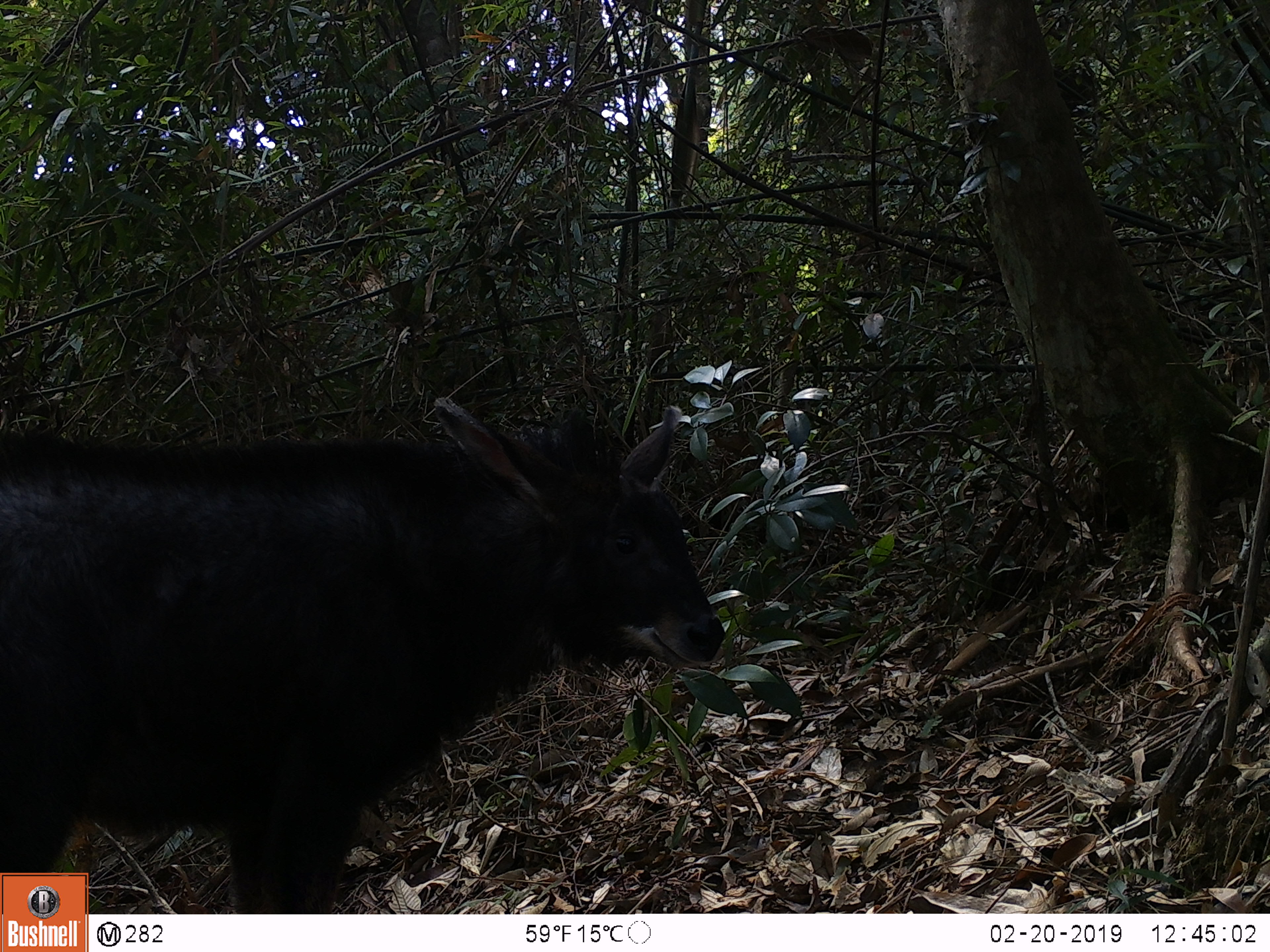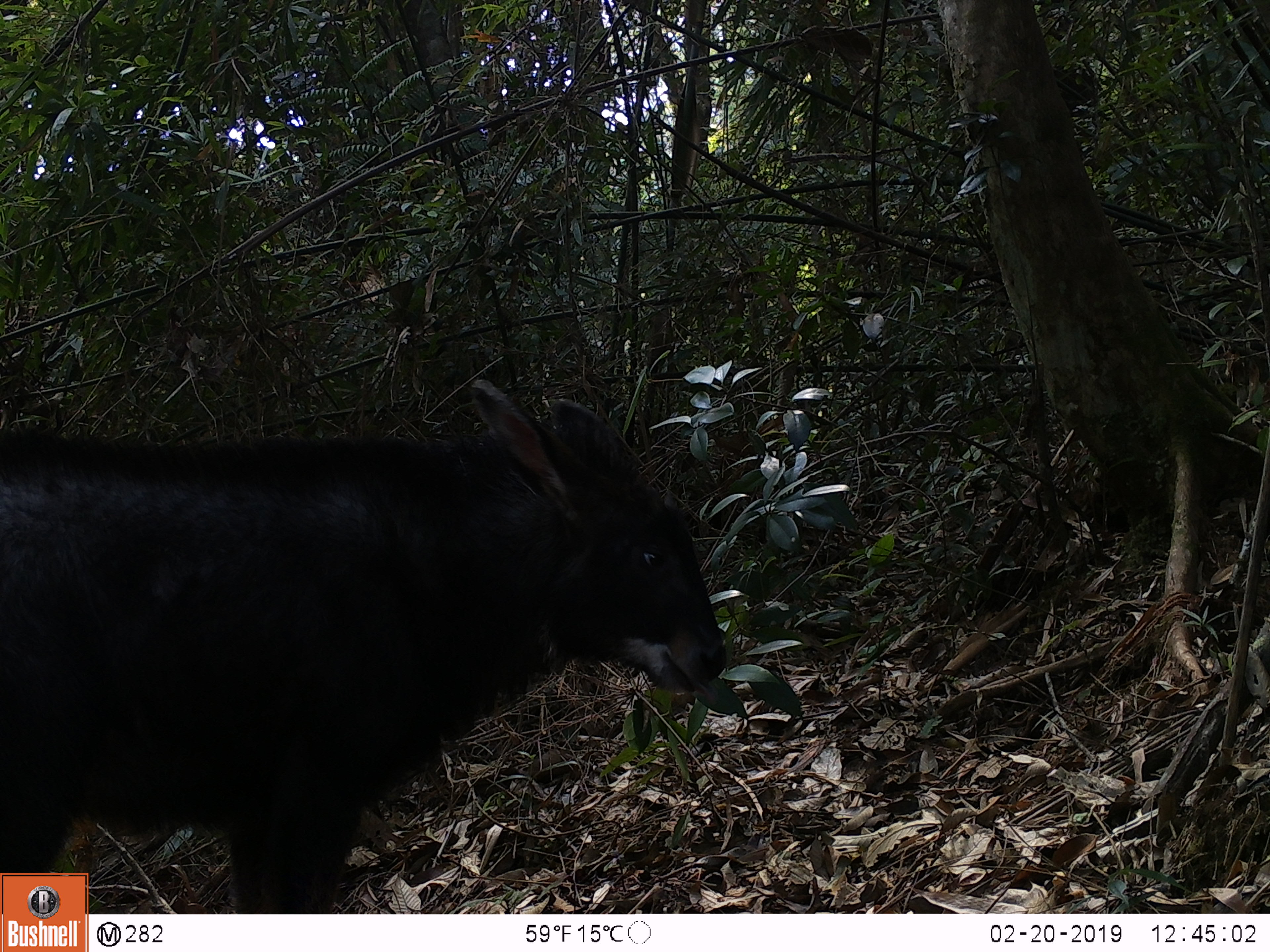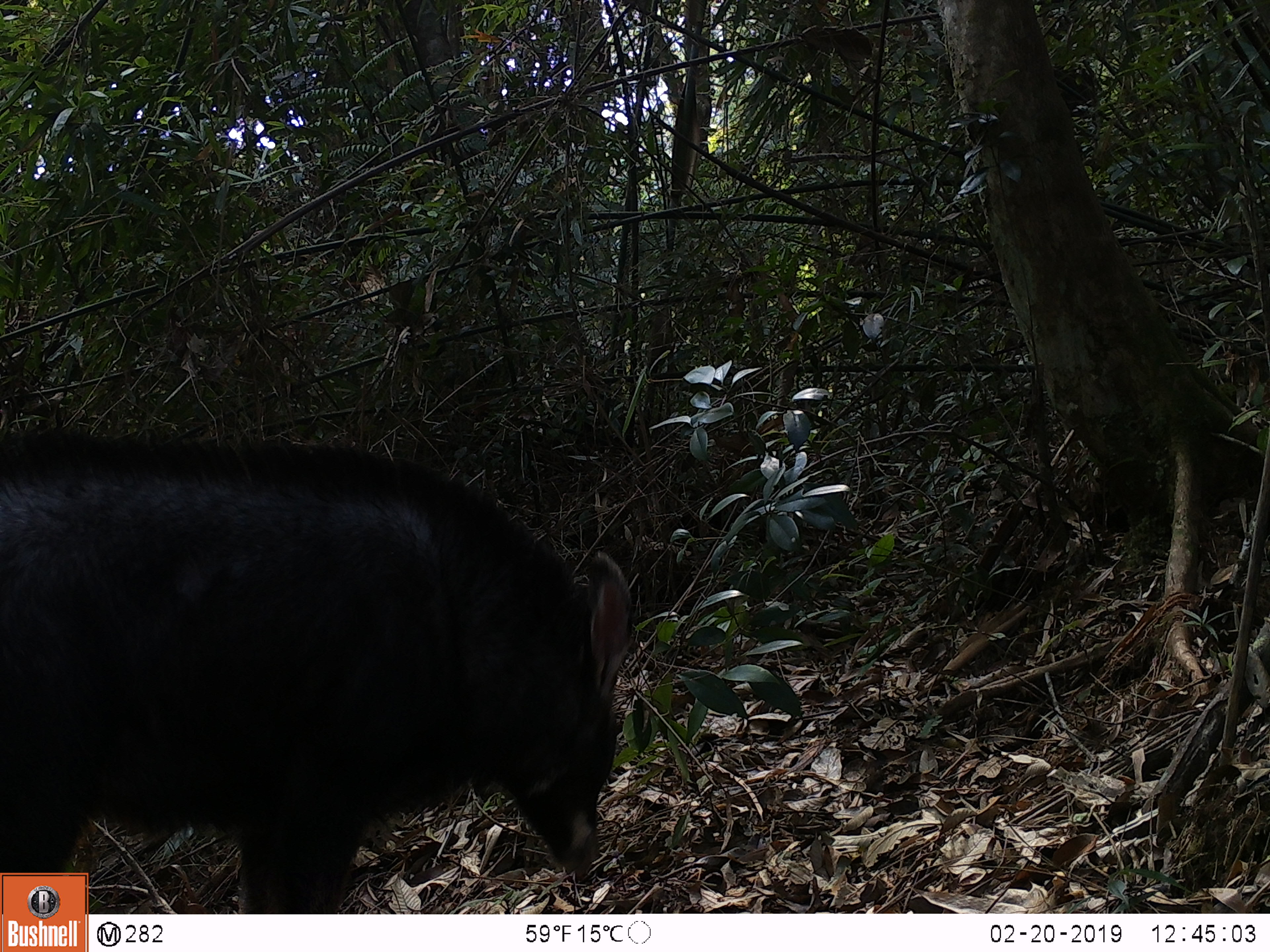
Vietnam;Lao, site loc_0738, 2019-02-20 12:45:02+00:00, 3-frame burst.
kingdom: Animalia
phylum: Chordata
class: Mammalia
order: Artiodactyla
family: Bovidae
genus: Capricornis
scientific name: Capricornis sumatraensis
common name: chinese serow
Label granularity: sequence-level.